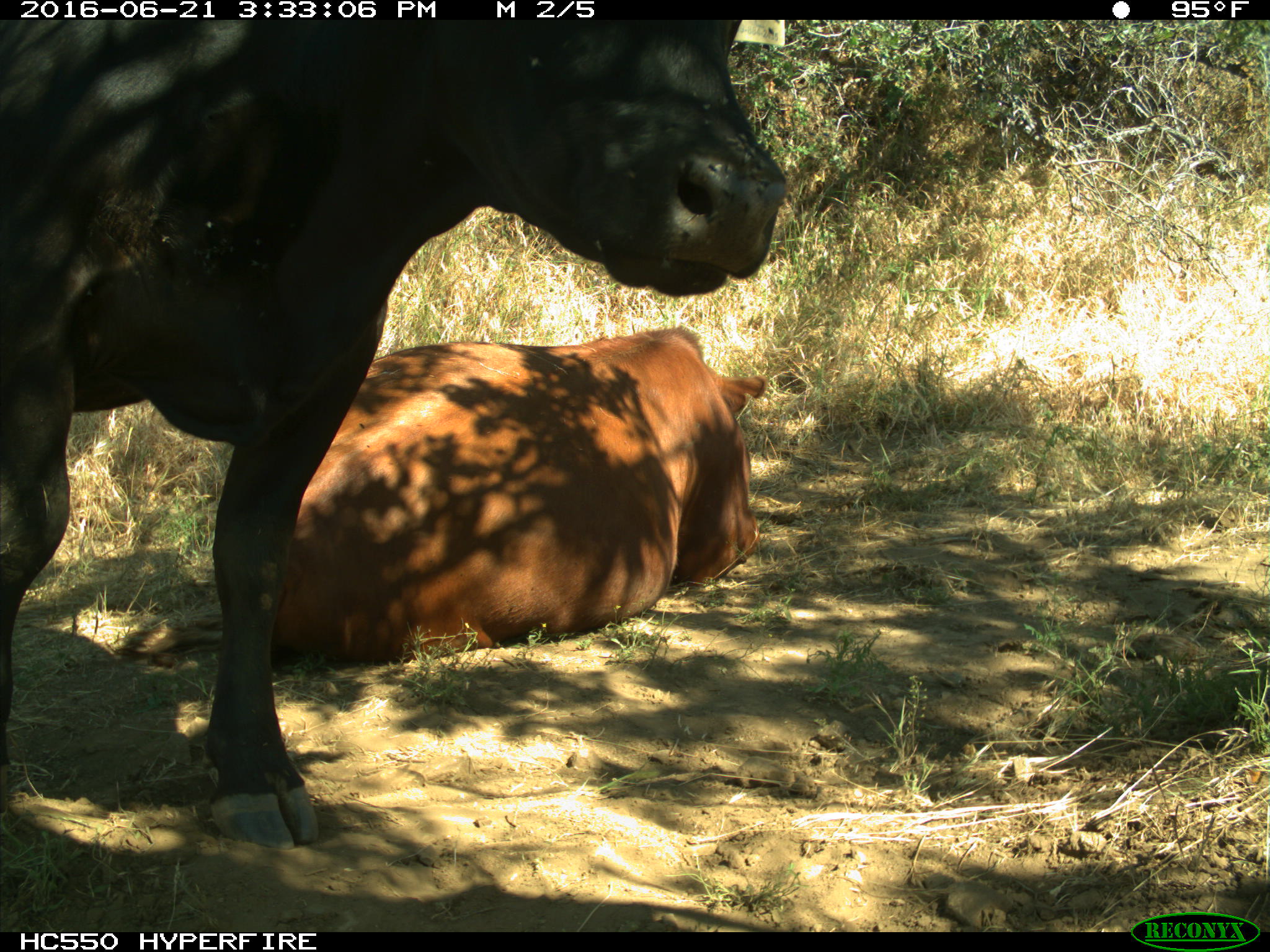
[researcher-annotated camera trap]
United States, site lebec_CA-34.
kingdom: Animalia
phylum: Chordata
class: Mammalia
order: Artiodactyla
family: Bovidae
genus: Bos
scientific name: Bos taurus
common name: domestic cow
Bos taurus (domestic cow).